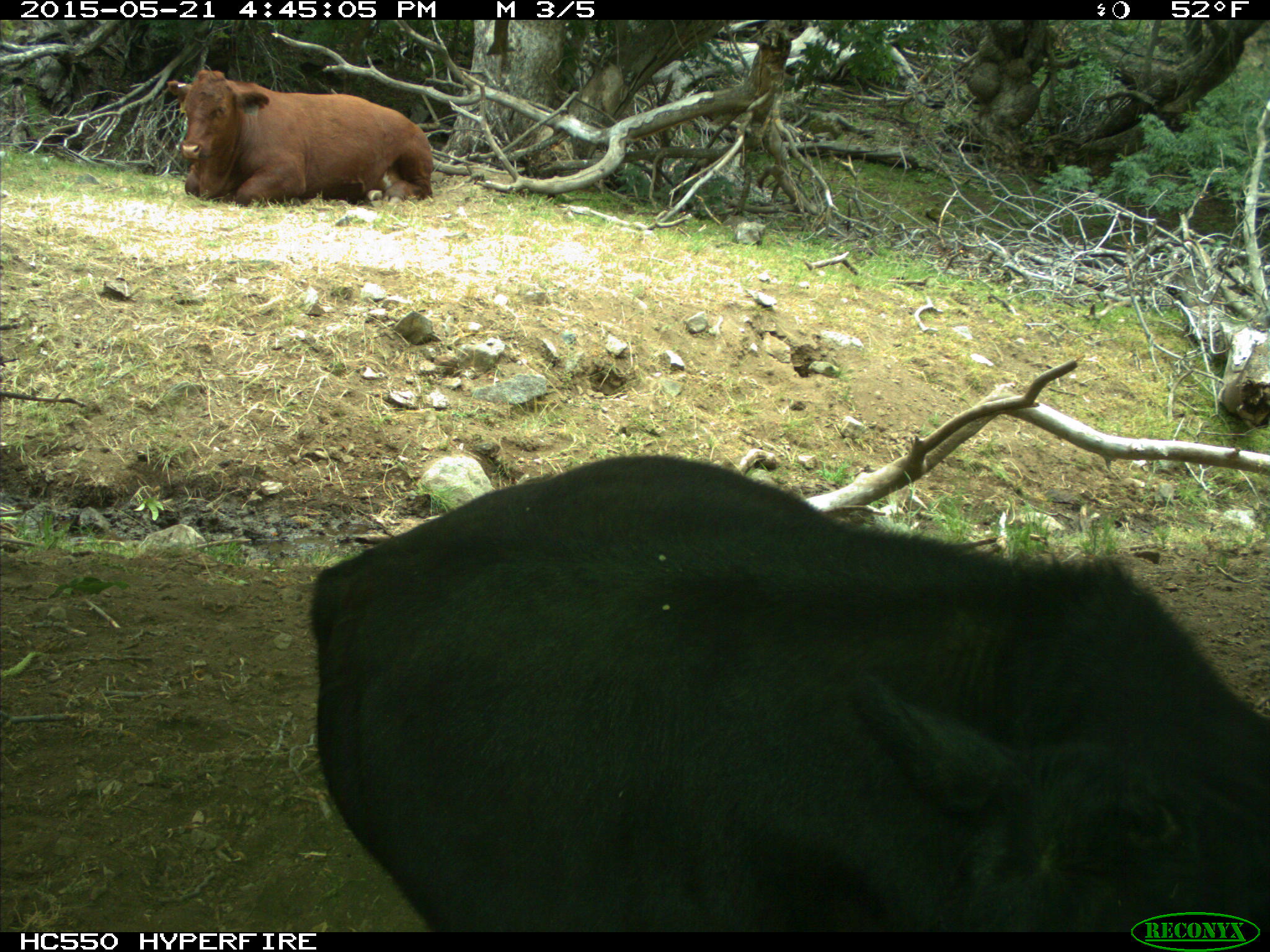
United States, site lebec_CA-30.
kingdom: Animalia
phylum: Chordata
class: Mammalia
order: Artiodactyla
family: Bovidae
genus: Bos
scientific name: Bos taurus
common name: domestic cow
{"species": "Bos taurus (domestic cow)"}